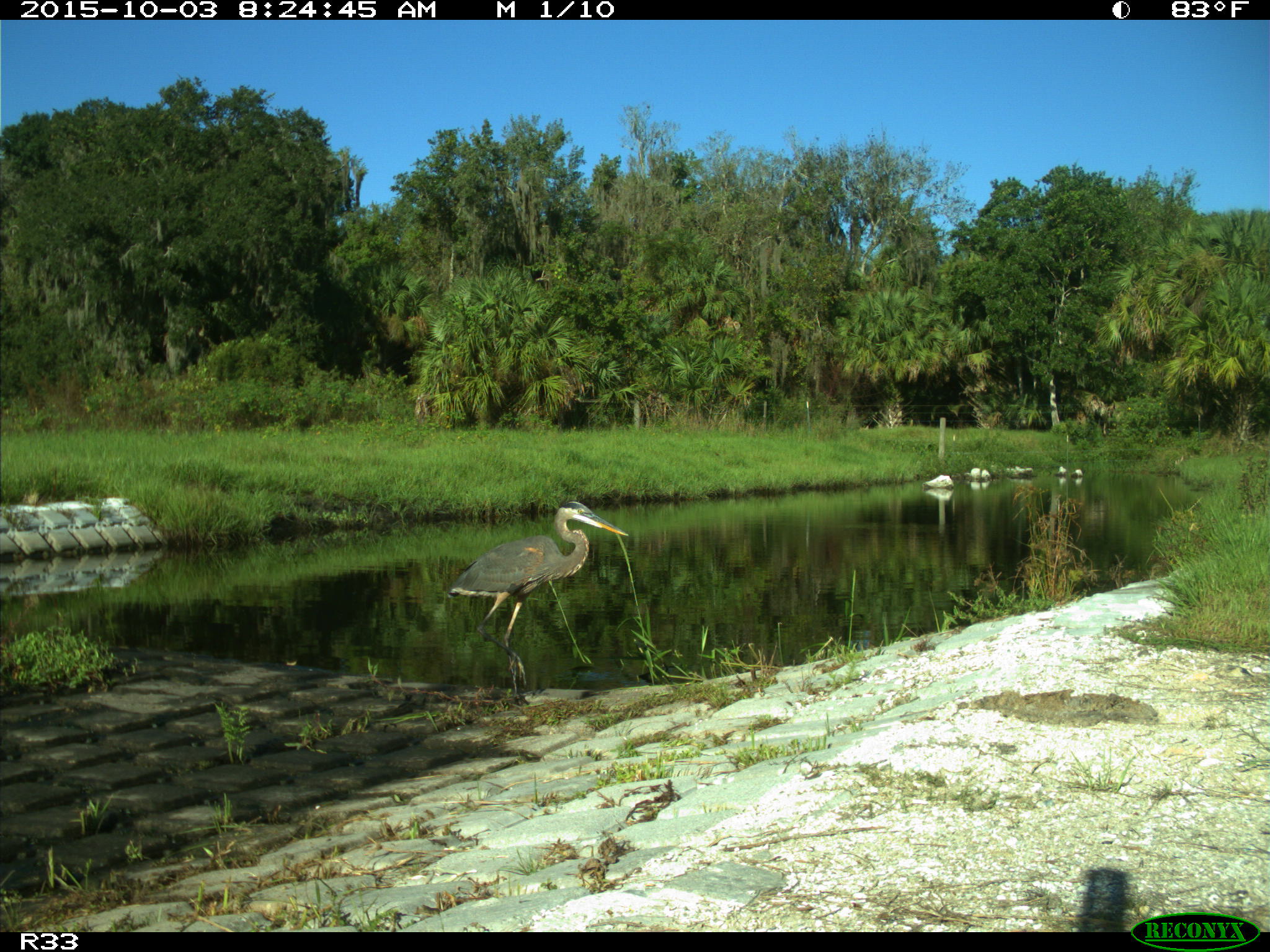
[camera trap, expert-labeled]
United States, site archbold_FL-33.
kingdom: Animalia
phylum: Chordata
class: Aves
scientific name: Aves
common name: birds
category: unidentified bird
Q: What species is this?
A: Unidentified bird (birds) (Aves).